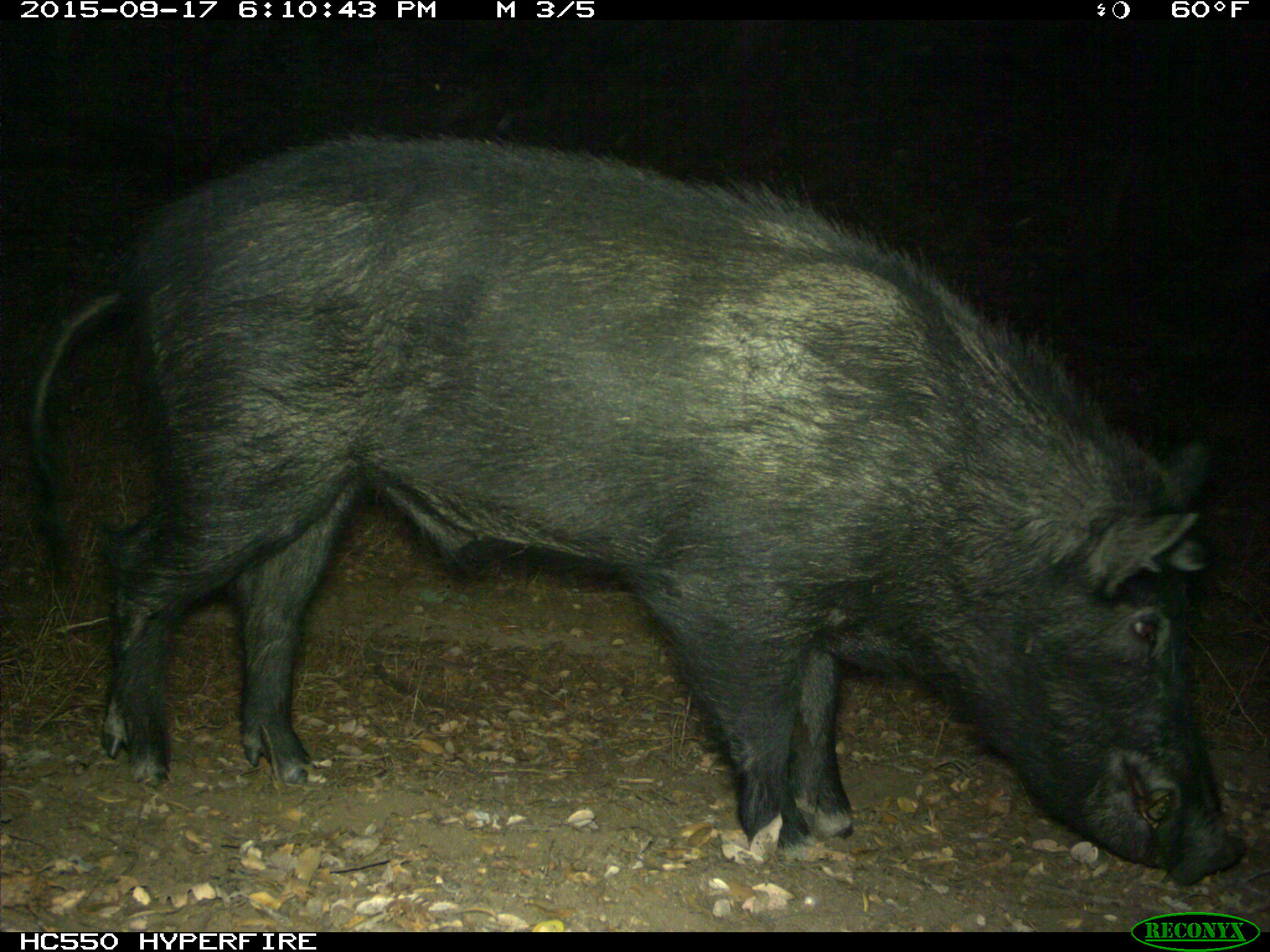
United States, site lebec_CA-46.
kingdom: Animalia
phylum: Chordata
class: Mammalia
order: Artiodactyla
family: Suidae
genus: Sus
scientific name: Sus scrofa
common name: wild boar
Sus scrofa (wild boar).